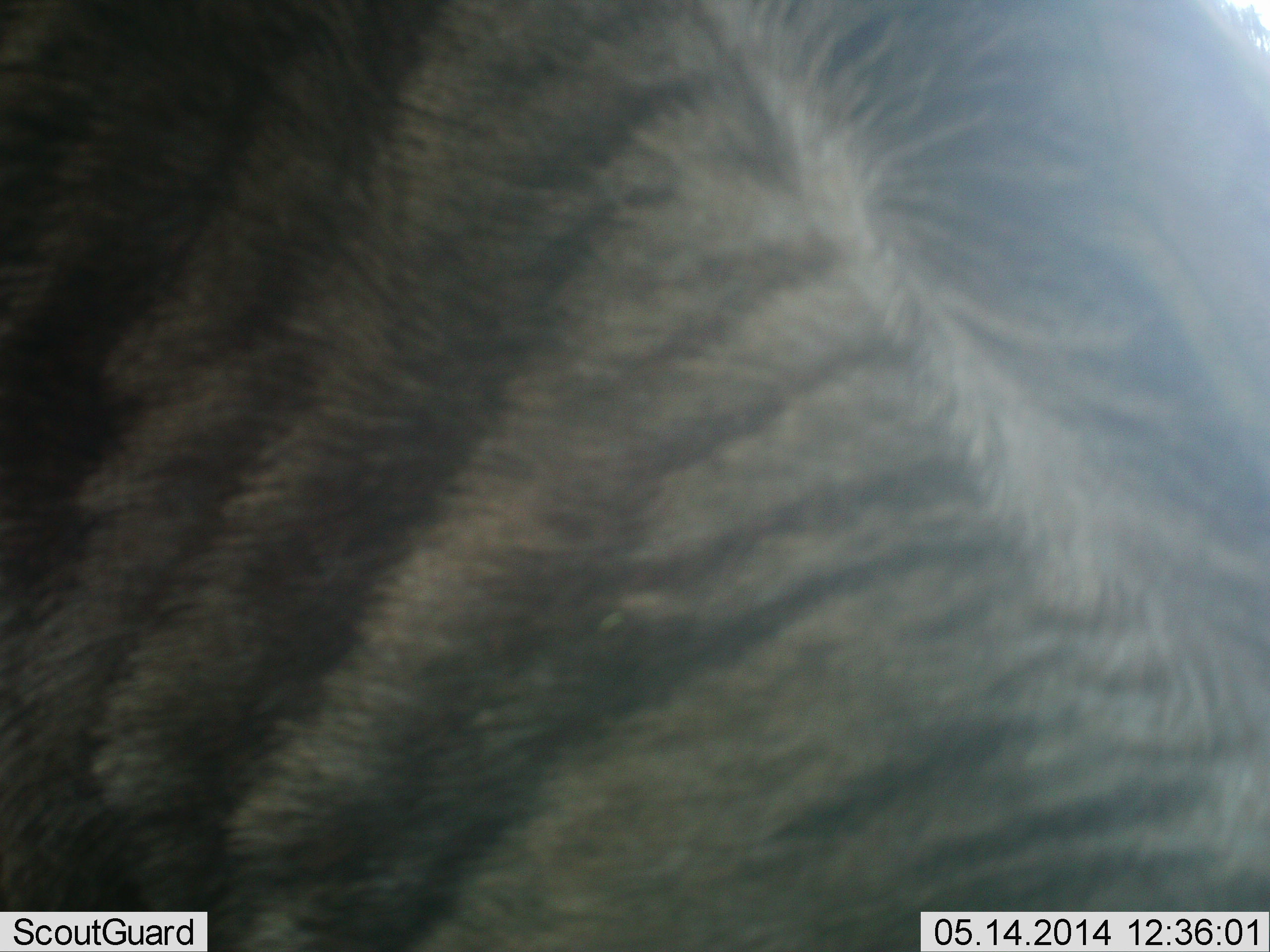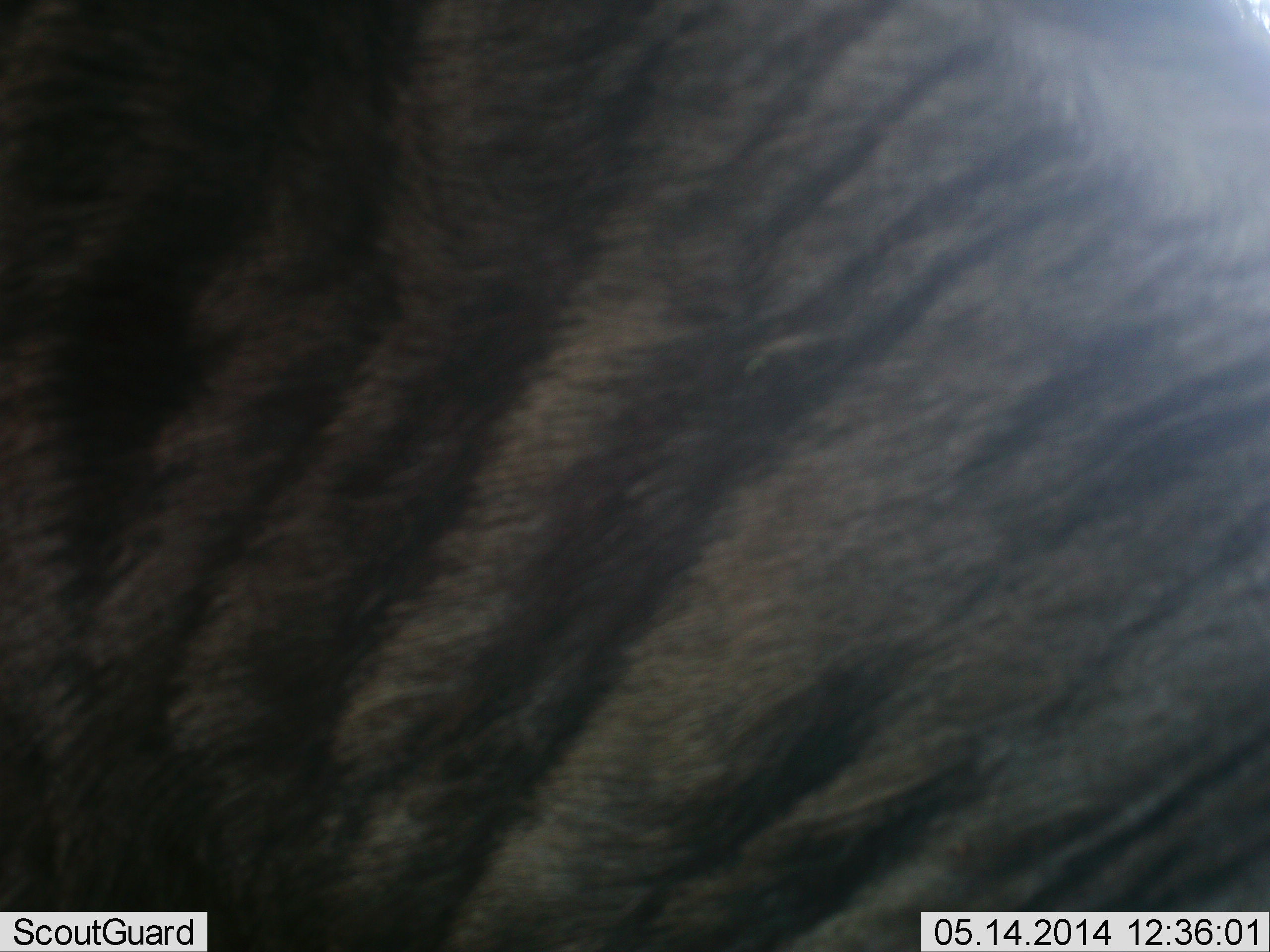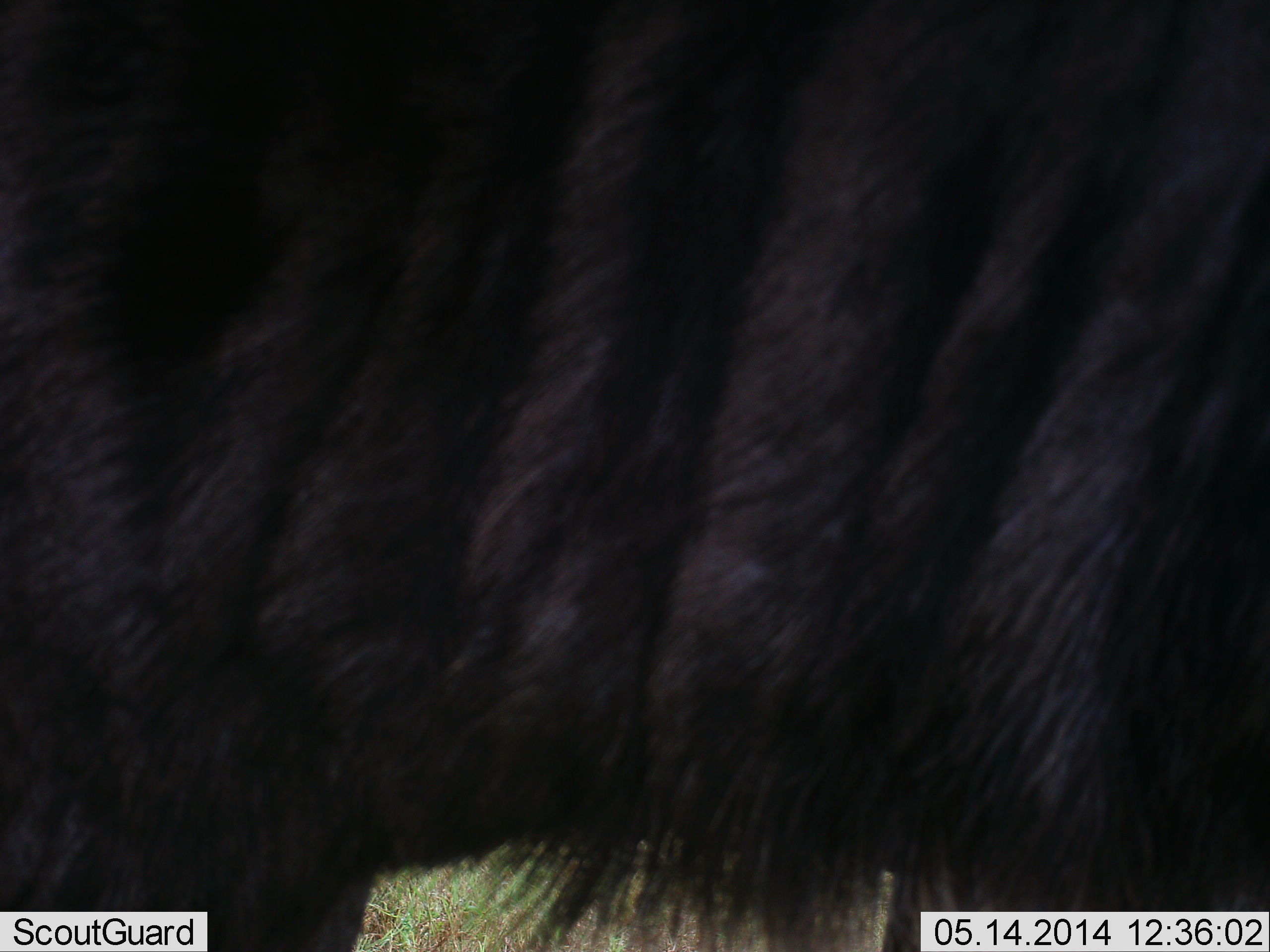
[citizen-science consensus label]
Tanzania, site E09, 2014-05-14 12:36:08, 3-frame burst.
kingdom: Animalia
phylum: Chordata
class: Mammalia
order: Artiodactyla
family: Bovidae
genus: Connochaetes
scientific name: Connochaetes taurinus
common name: blue wildebeest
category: wildebeest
Wildebeest (blue wildebeest) (Connochaetes taurinus), count 1. Behavior (volunteer vote fractions): standing 50%, resting 0%, moving 40%, interacting 0%. Young present (vote fraction): 0%. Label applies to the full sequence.